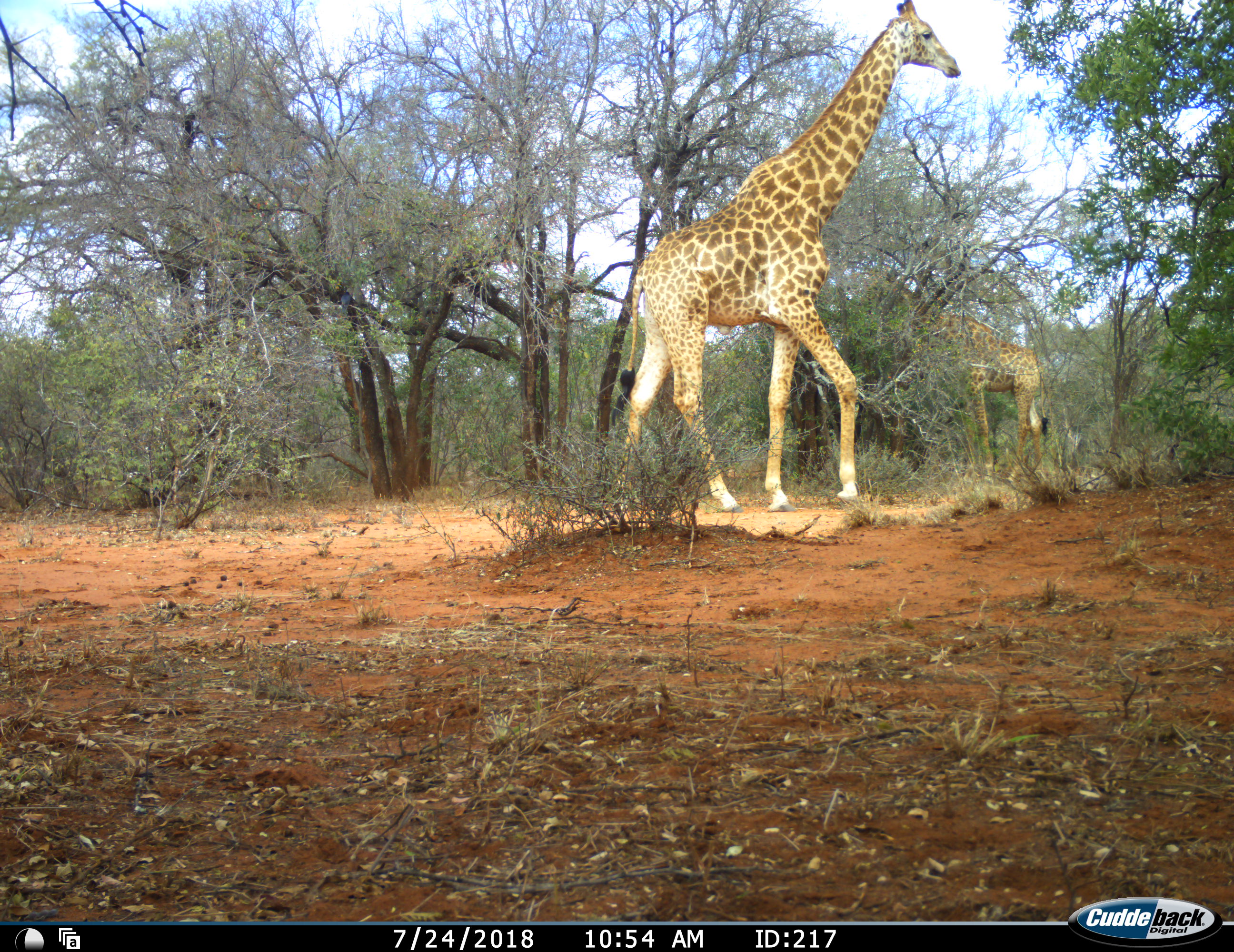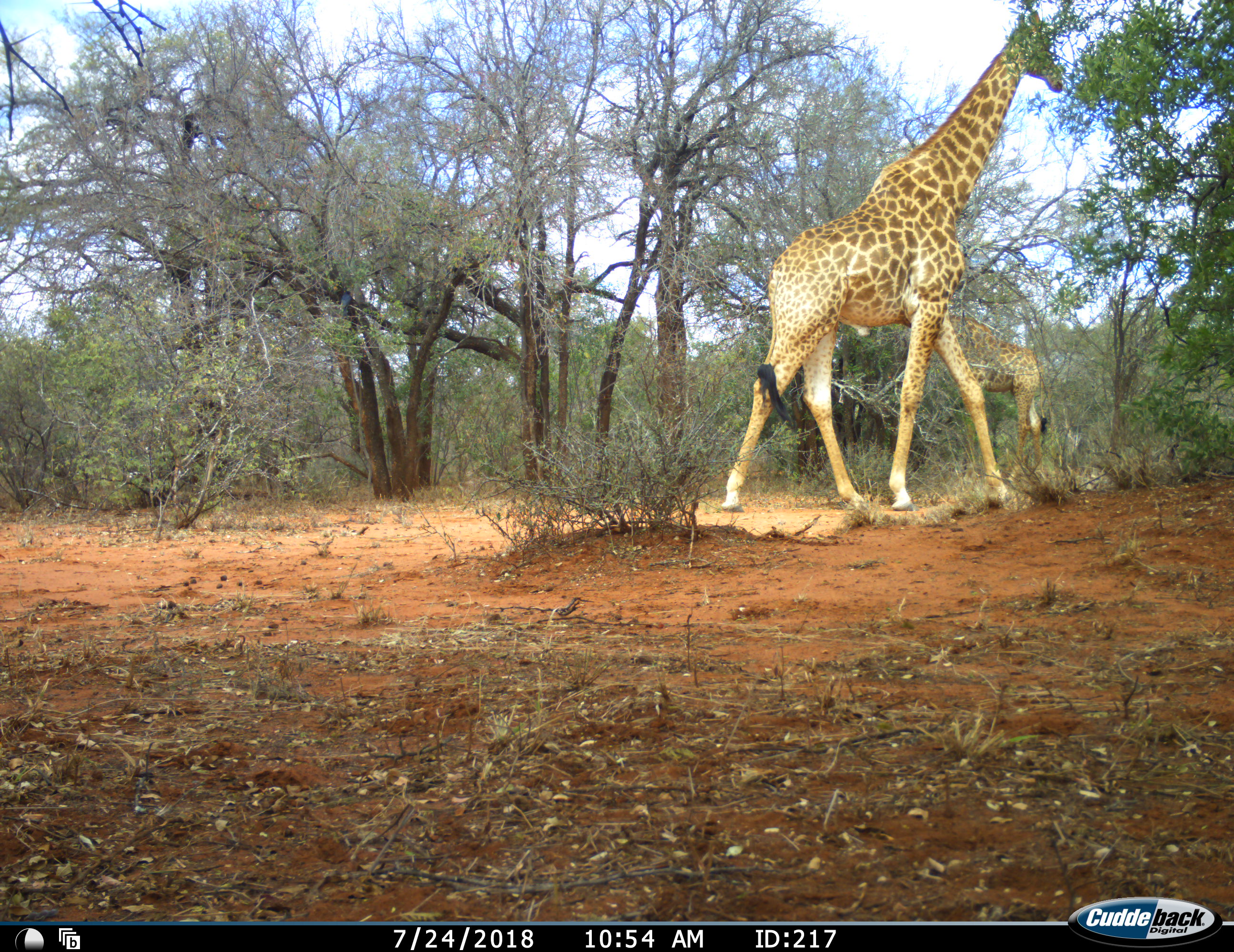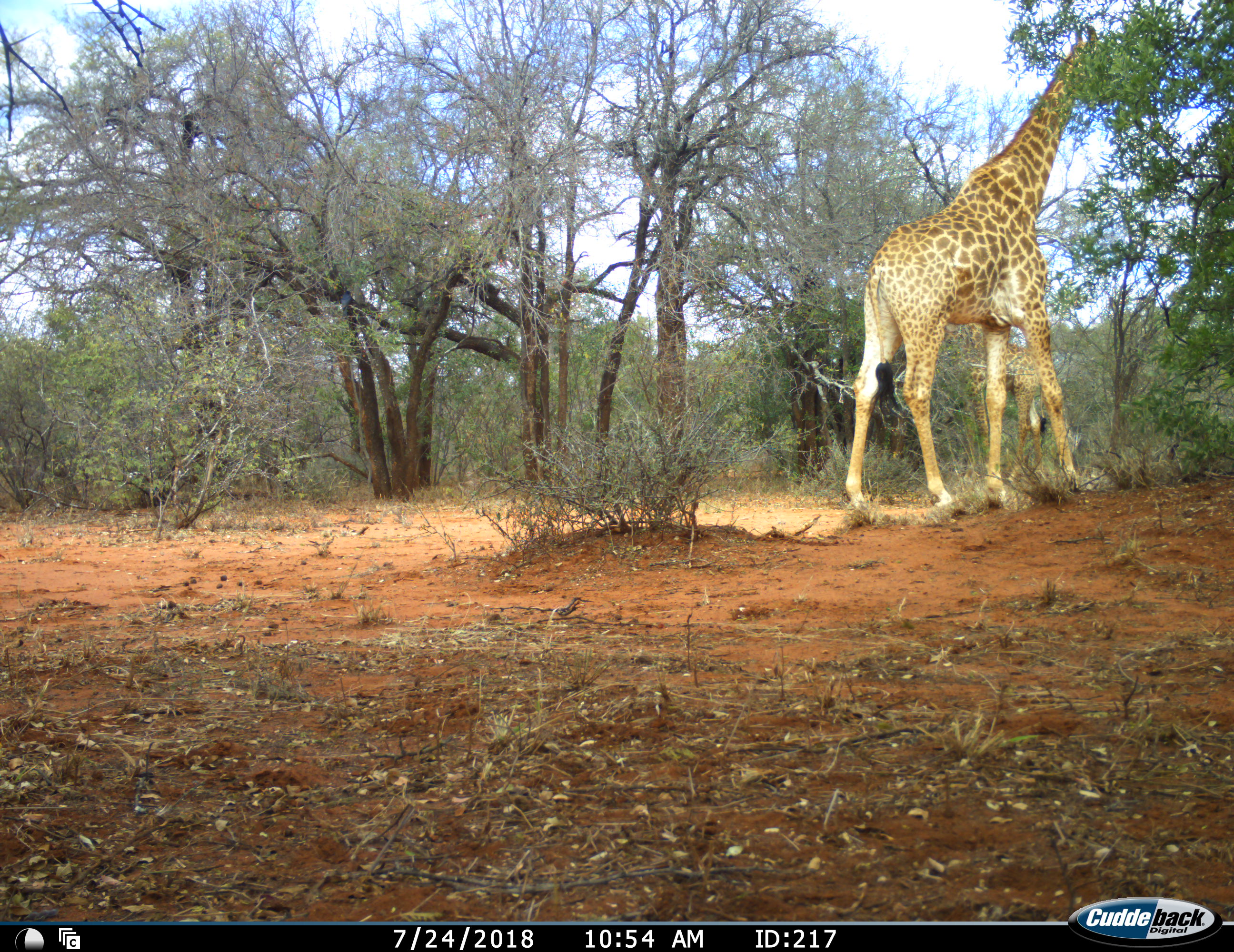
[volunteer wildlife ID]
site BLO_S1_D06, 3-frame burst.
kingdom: Animalia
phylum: Chordata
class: Mammalia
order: Artiodactyla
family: Giraffidae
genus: Giraffa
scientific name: Giraffa camelopardalis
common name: giraffe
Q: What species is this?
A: Giraffe (Giraffa camelopardalis).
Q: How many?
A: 2.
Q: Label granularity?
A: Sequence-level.